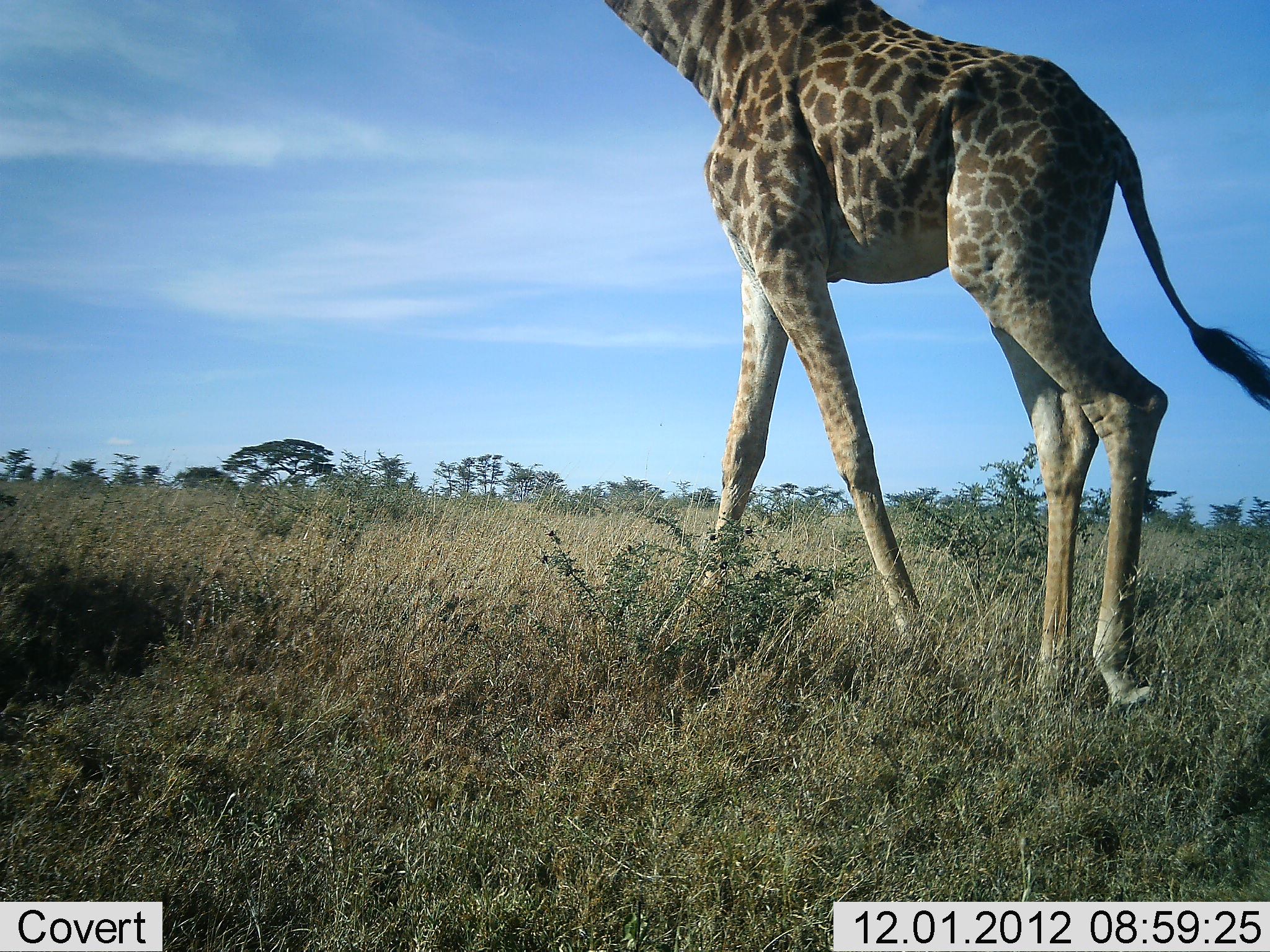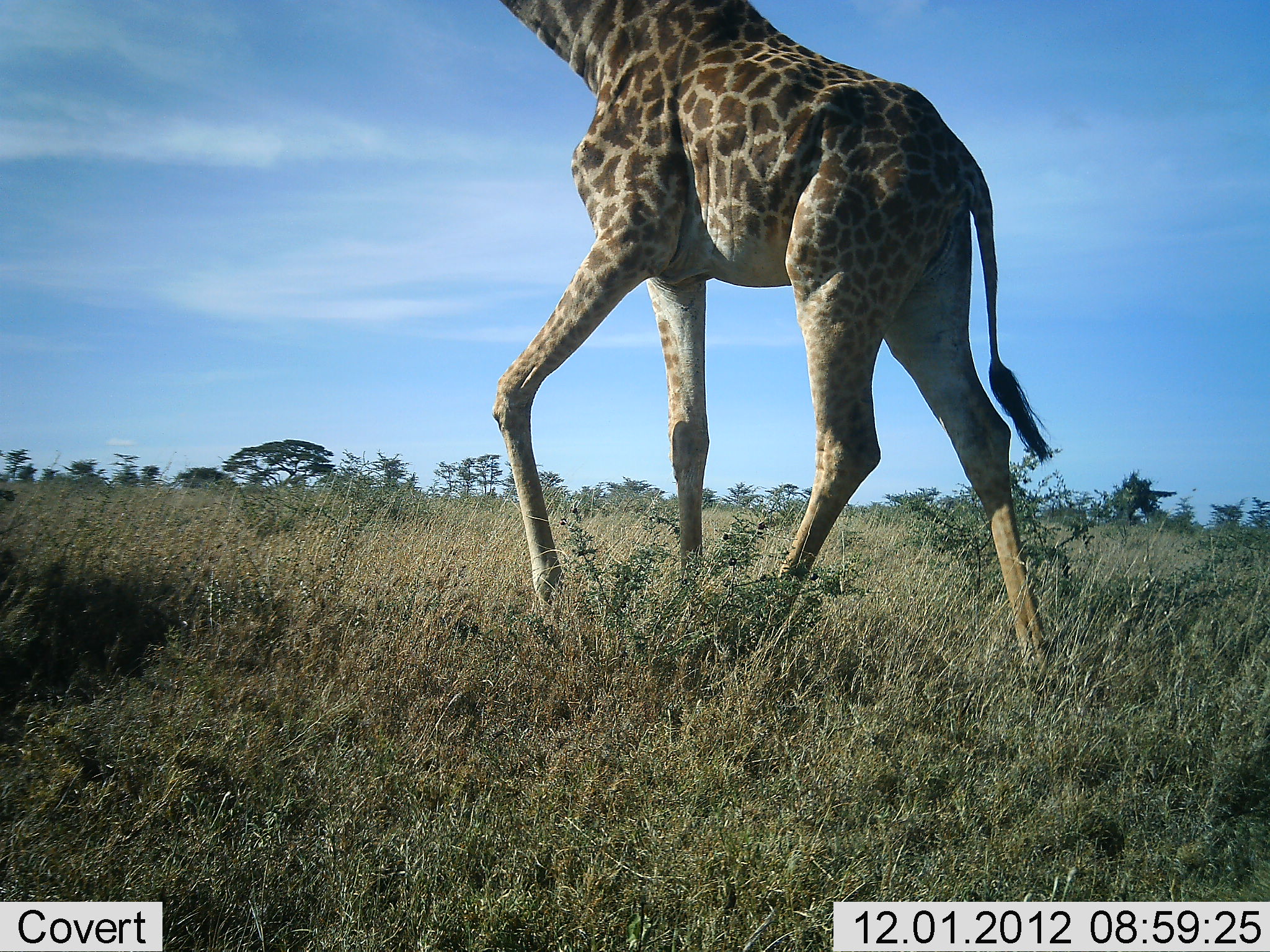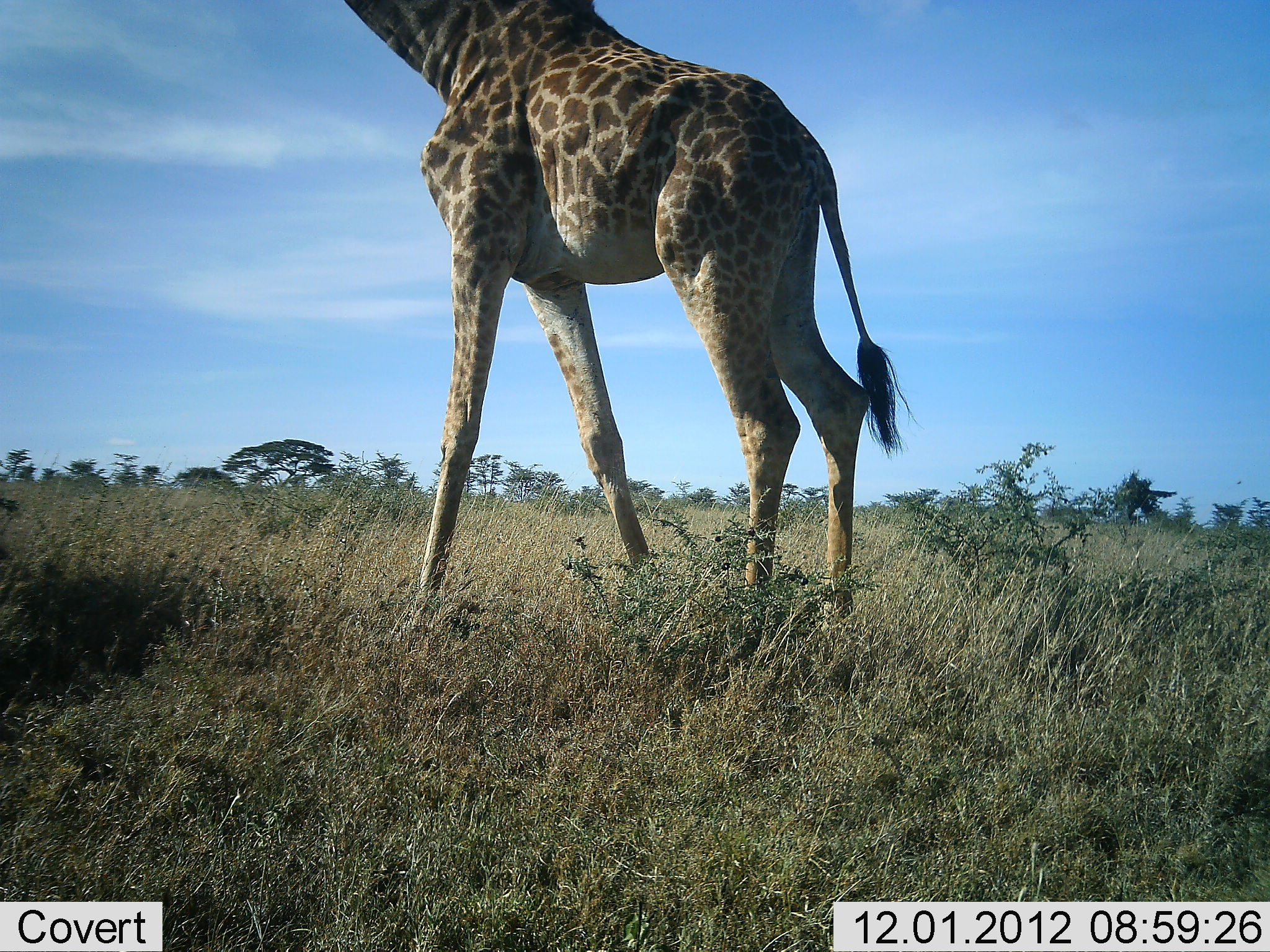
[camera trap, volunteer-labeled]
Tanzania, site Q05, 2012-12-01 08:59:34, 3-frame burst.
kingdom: Animalia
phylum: Chordata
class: Mammalia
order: Artiodactyla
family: Giraffidae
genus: Giraffa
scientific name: Giraffa camelopardalis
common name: giraffe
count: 1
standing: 0%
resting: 0%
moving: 100%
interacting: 0%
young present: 0%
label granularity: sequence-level